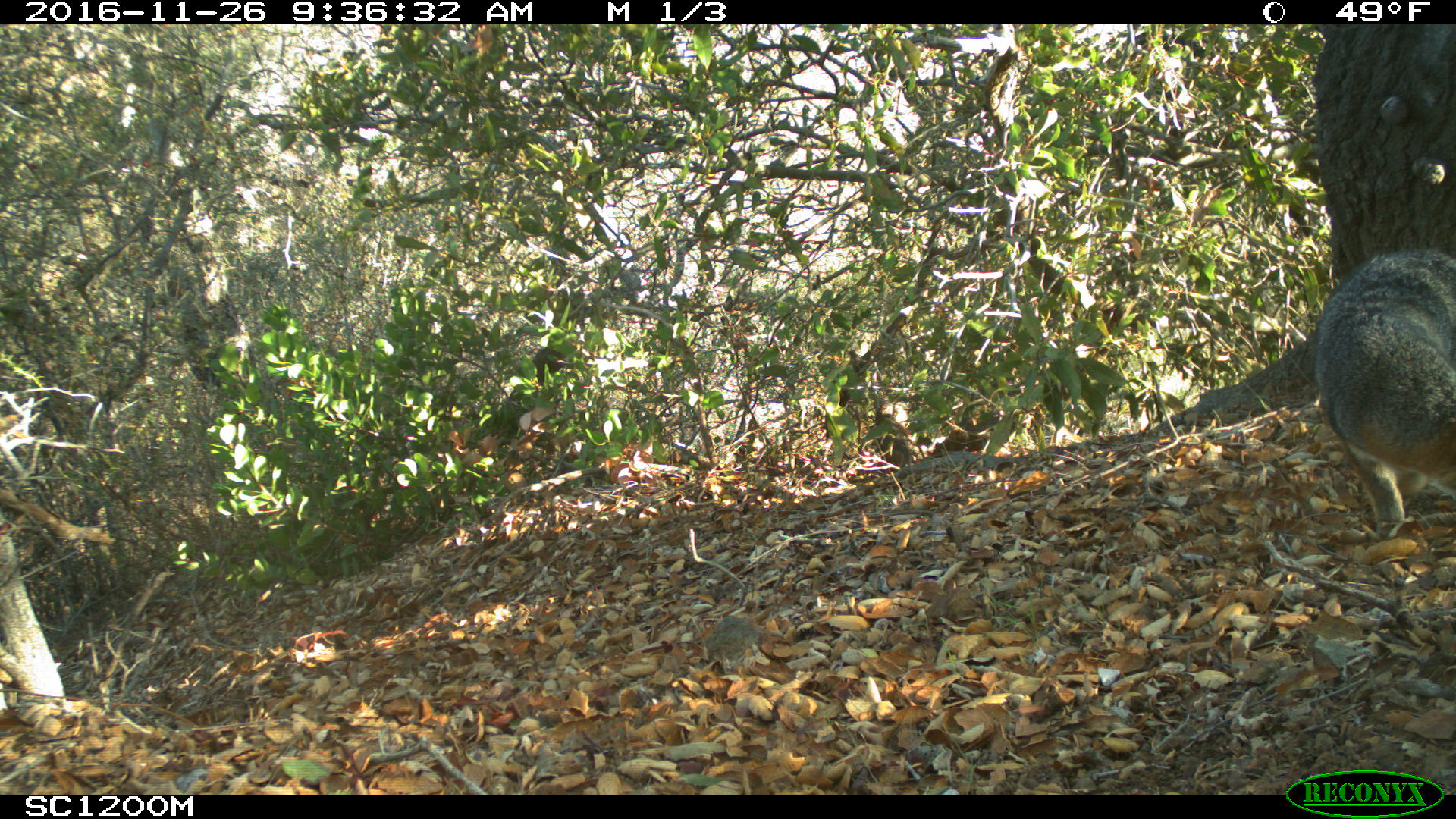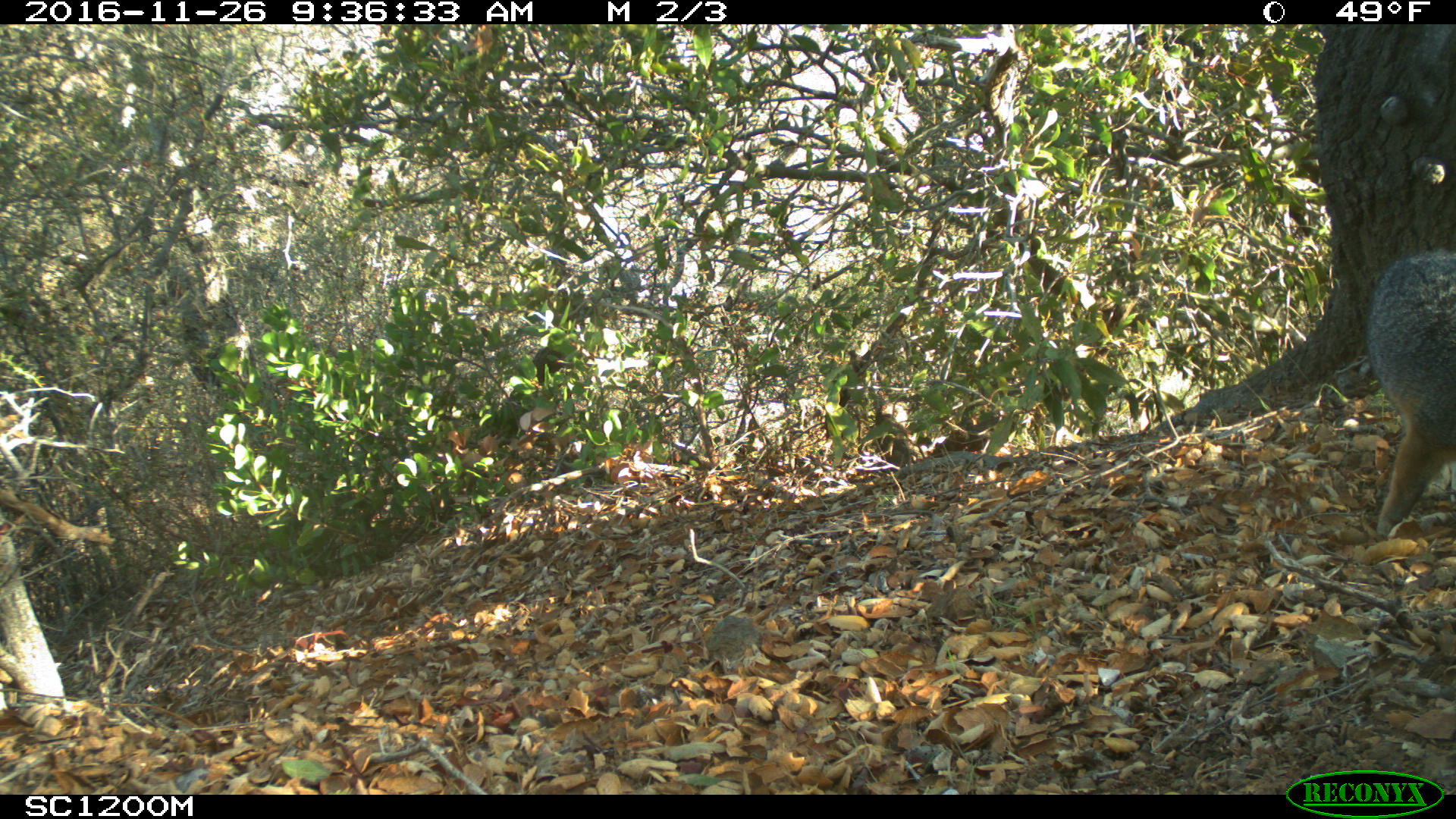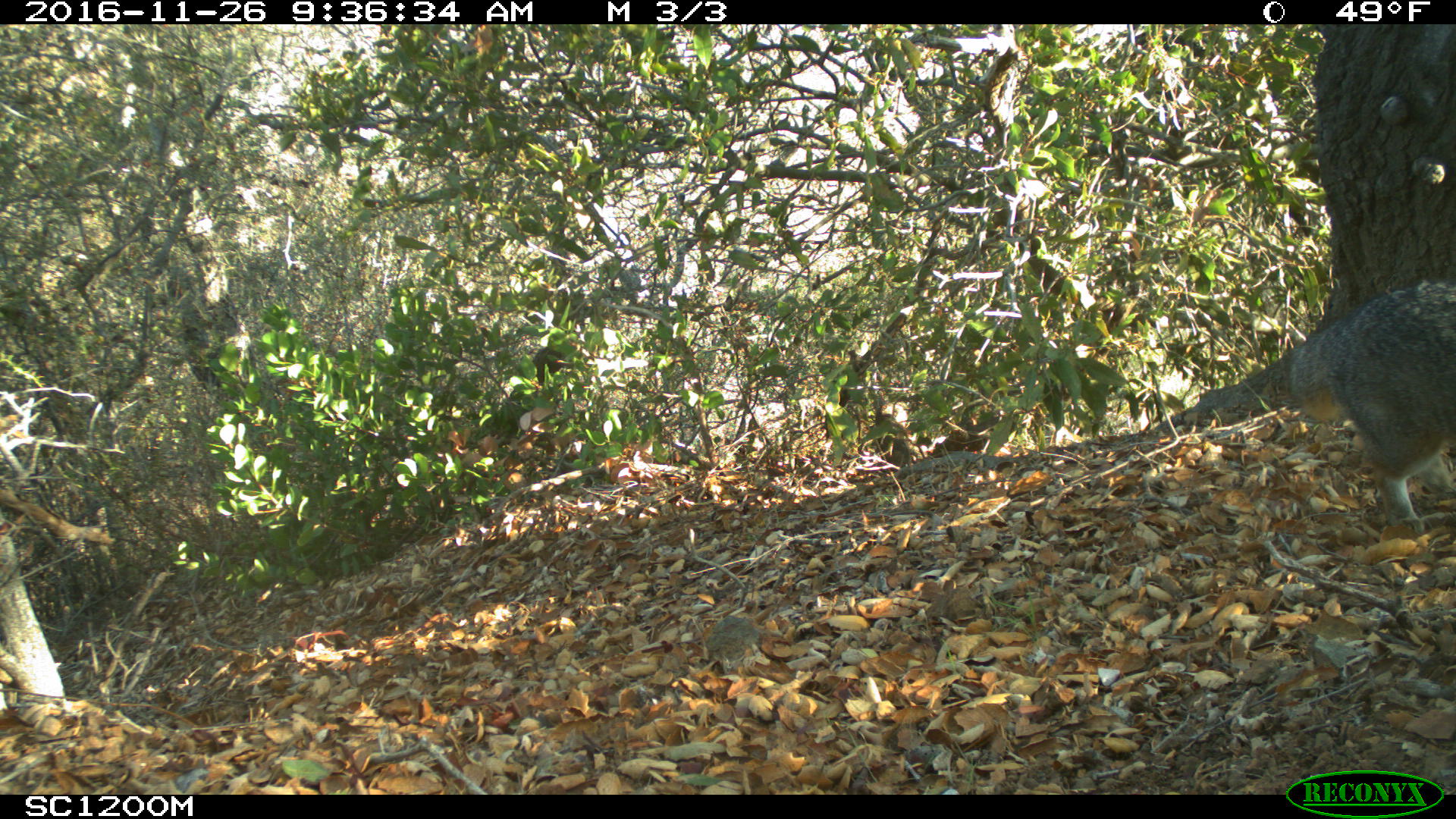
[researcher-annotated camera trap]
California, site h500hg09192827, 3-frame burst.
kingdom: Animalia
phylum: Chordata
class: Mammalia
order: Carnivora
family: Canidae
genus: Urocyon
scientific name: Urocyon littoralis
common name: island fox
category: fox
Fox (island fox) (Urocyon littoralis).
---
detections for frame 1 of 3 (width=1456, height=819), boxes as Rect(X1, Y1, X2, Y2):
fox: Rect(1318, 246, 1455, 531)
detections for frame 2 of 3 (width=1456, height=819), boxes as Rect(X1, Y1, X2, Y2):
fox: Rect(1364, 248, 1455, 535)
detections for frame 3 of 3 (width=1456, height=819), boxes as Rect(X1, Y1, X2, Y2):
fox: Rect(1291, 275, 1455, 539)